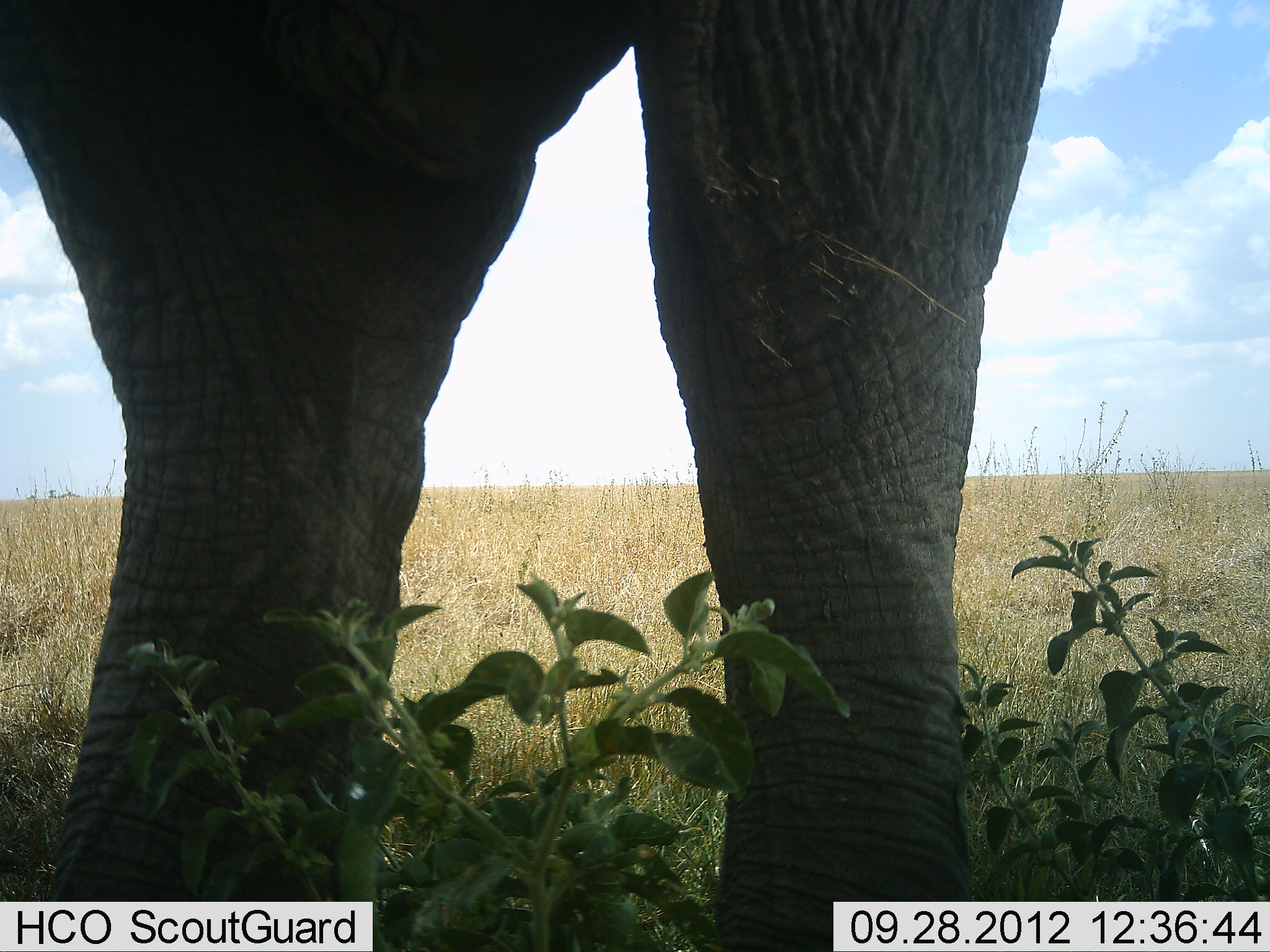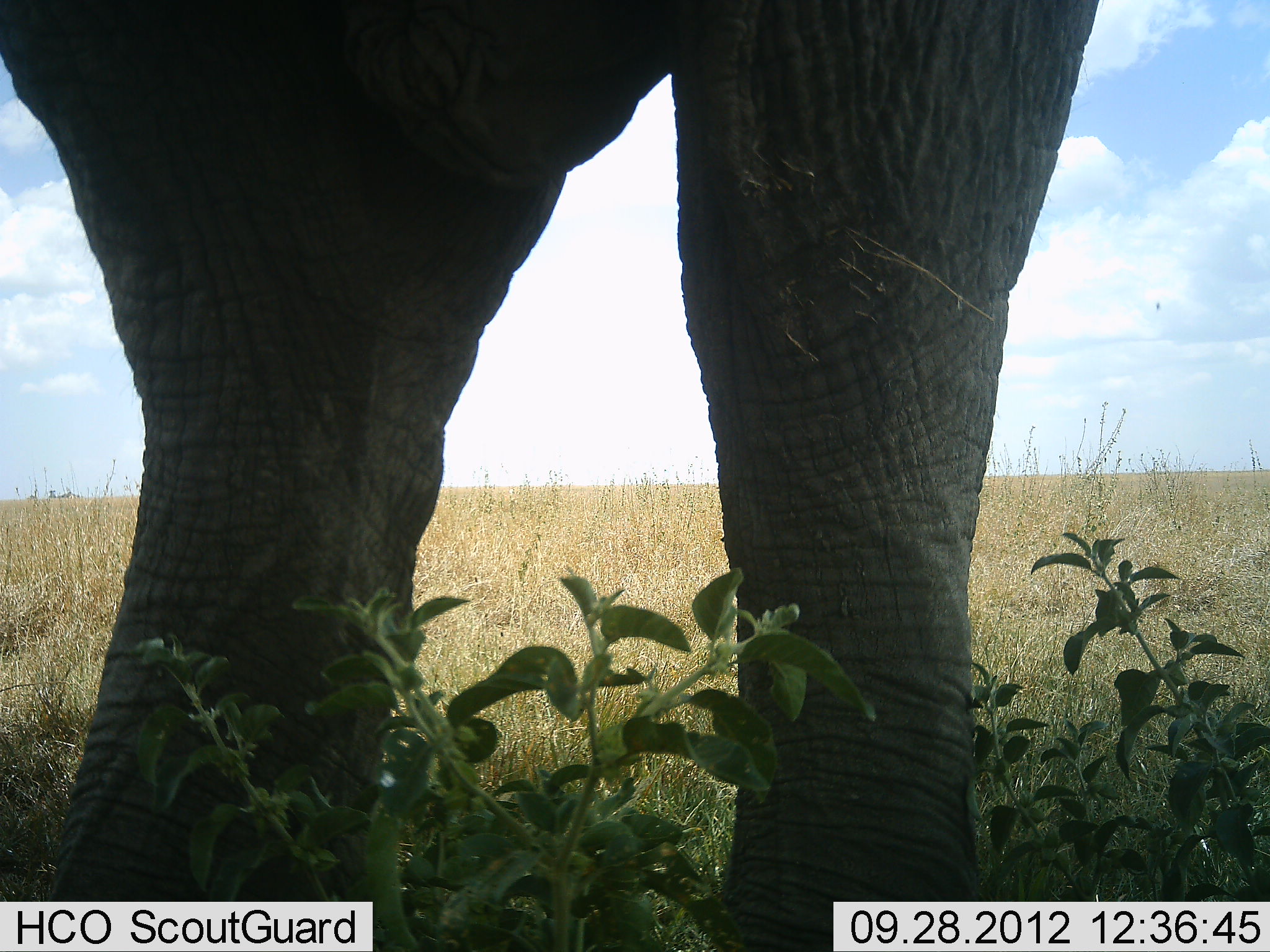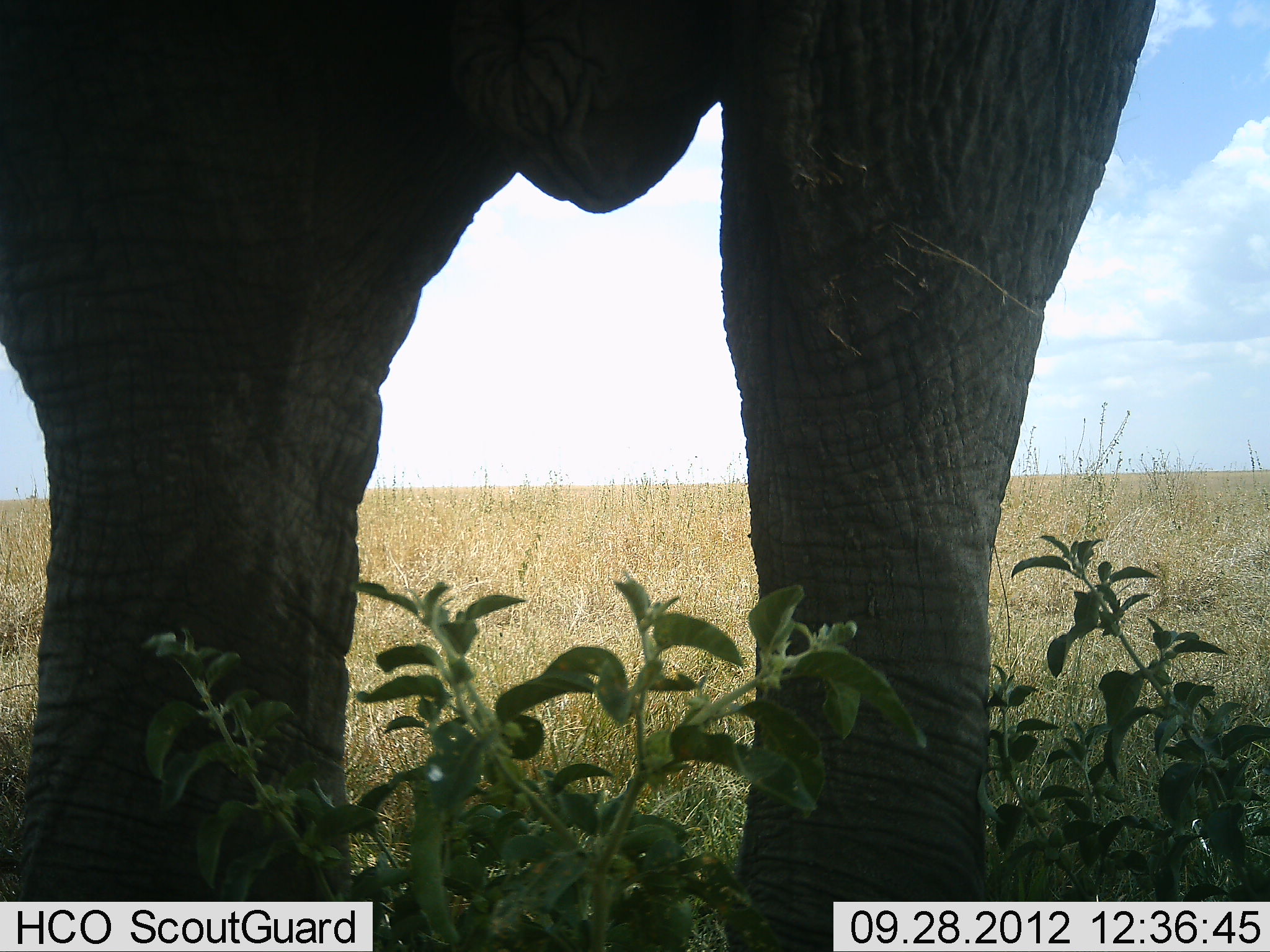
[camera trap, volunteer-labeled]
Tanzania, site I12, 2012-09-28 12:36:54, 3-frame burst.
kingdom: Animalia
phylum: Chordata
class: Mammalia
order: Proboscidea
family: Elephantidae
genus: Loxodonta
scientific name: Loxodonta africana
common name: african bush elephant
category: elephant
Elephant (african bush elephant) (Loxodonta africana), count 1. Behavior (volunteer vote fractions): standing 100%, resting 0%, moving 0%, interacting 0%. Young present (vote fraction): 0%. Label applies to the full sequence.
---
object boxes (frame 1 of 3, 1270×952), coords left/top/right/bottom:
animal: 1/1/1103/952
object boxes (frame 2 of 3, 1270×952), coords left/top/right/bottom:
animal: 1/1/1103/952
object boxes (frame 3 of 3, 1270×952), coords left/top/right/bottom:
animal: 1/0/1157/951